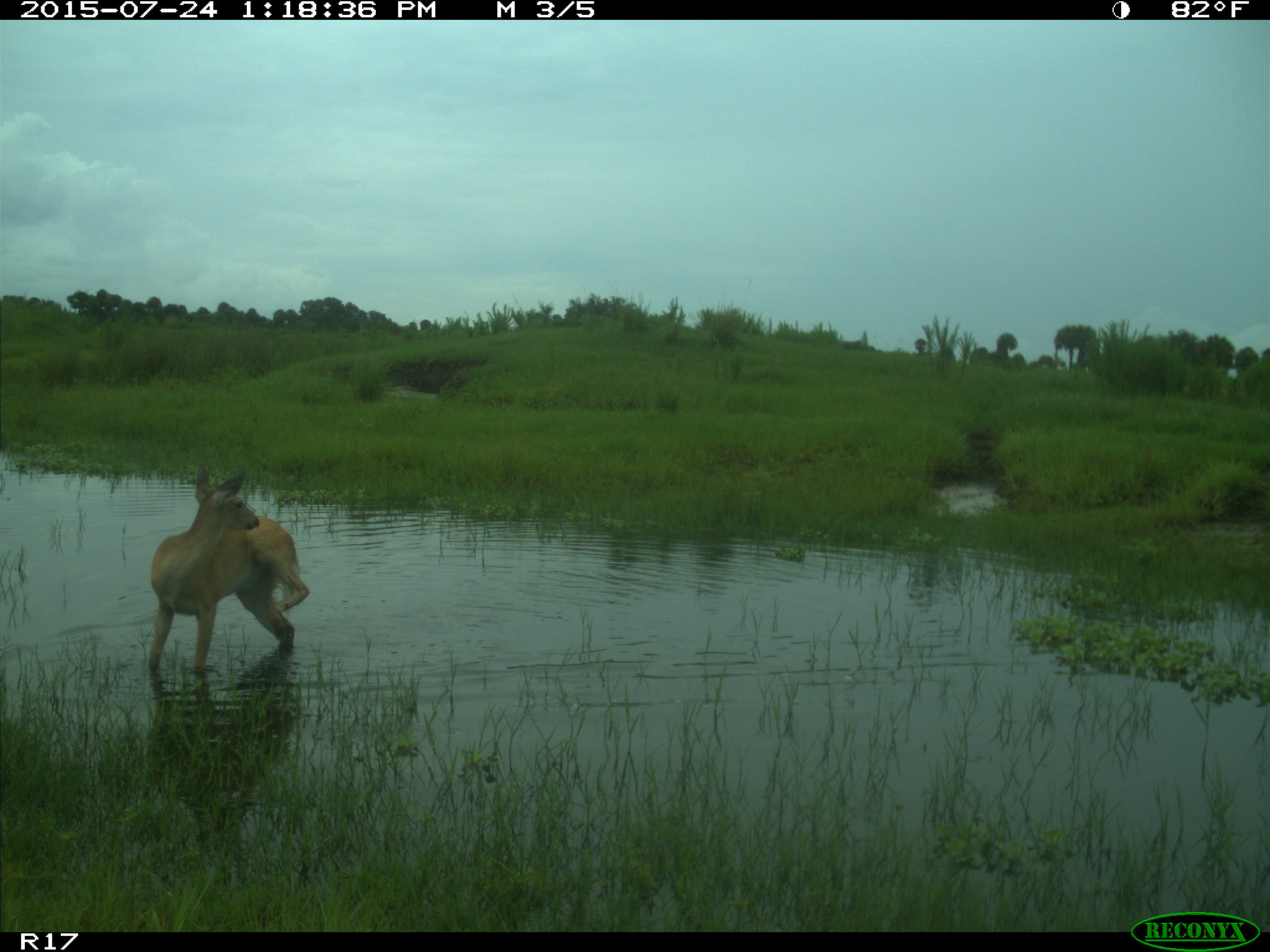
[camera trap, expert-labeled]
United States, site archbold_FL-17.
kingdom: Animalia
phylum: Chordata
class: Mammalia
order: Artiodactyla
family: Cervidae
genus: Odocoileus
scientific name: Odocoileus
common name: deer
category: unidentified deer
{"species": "unidentified deer (deer) (Odocoileus)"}